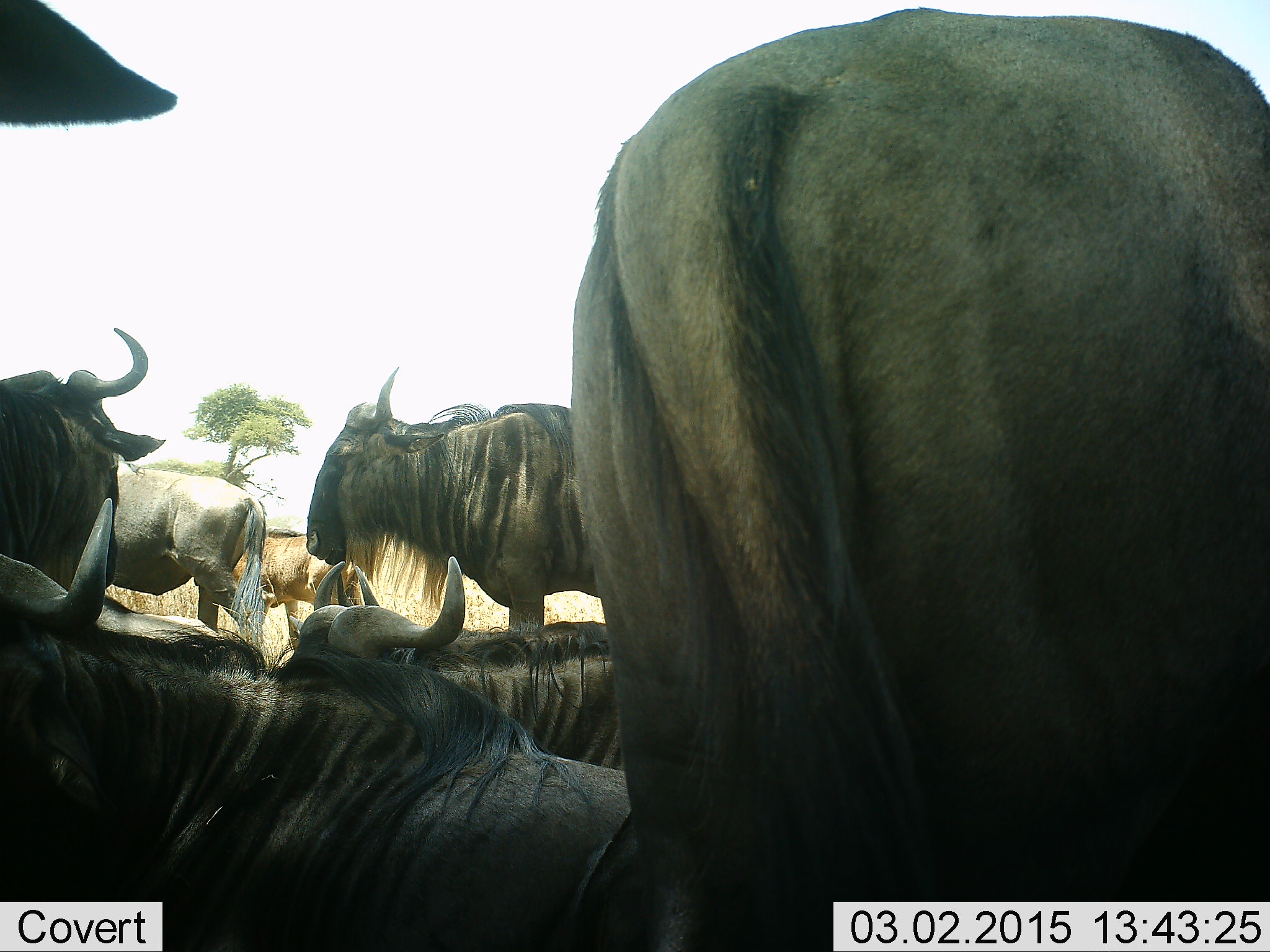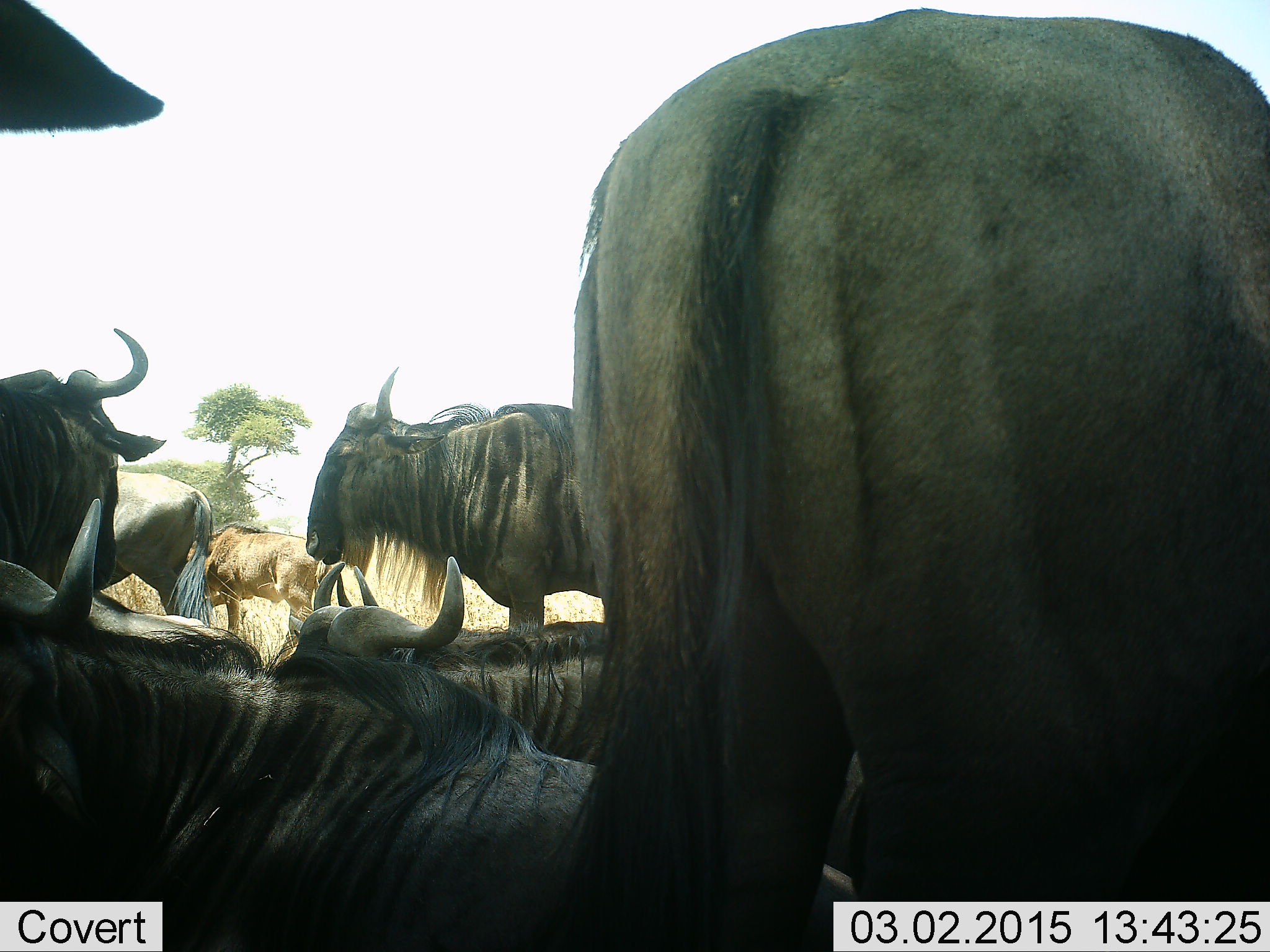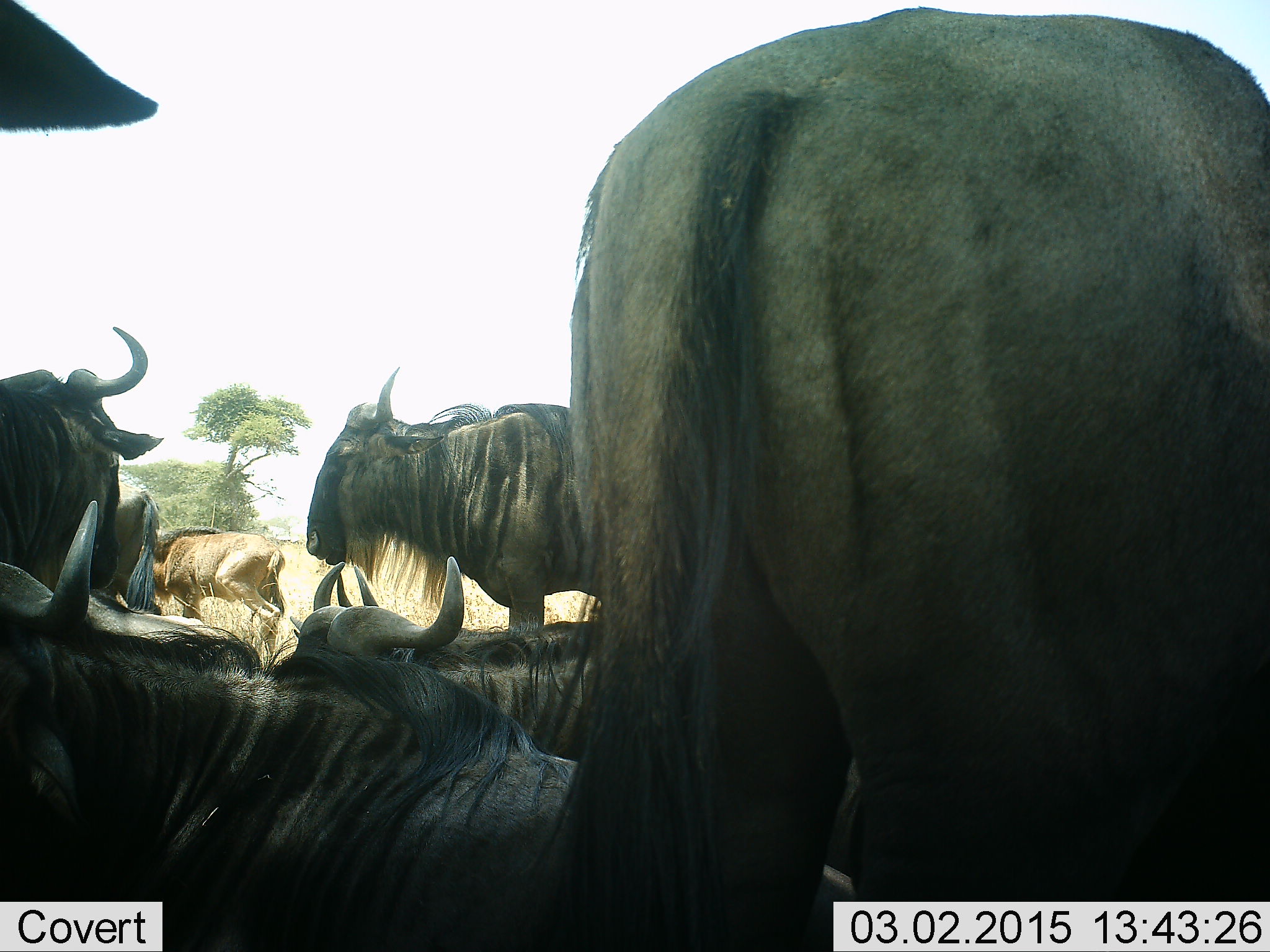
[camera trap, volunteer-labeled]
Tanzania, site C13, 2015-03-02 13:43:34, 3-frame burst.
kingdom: Animalia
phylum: Chordata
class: Mammalia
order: Artiodactyla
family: Bovidae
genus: Connochaetes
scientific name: Connochaetes taurinus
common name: blue wildebeest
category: wildebeest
Wildebeest (blue wildebeest) (Connochaetes taurinus), count 8. Behavior (volunteer vote fractions): standing 70%, resting 90%, moving 60%, interacting 0%. Young present (vote fraction): 30%. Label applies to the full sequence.